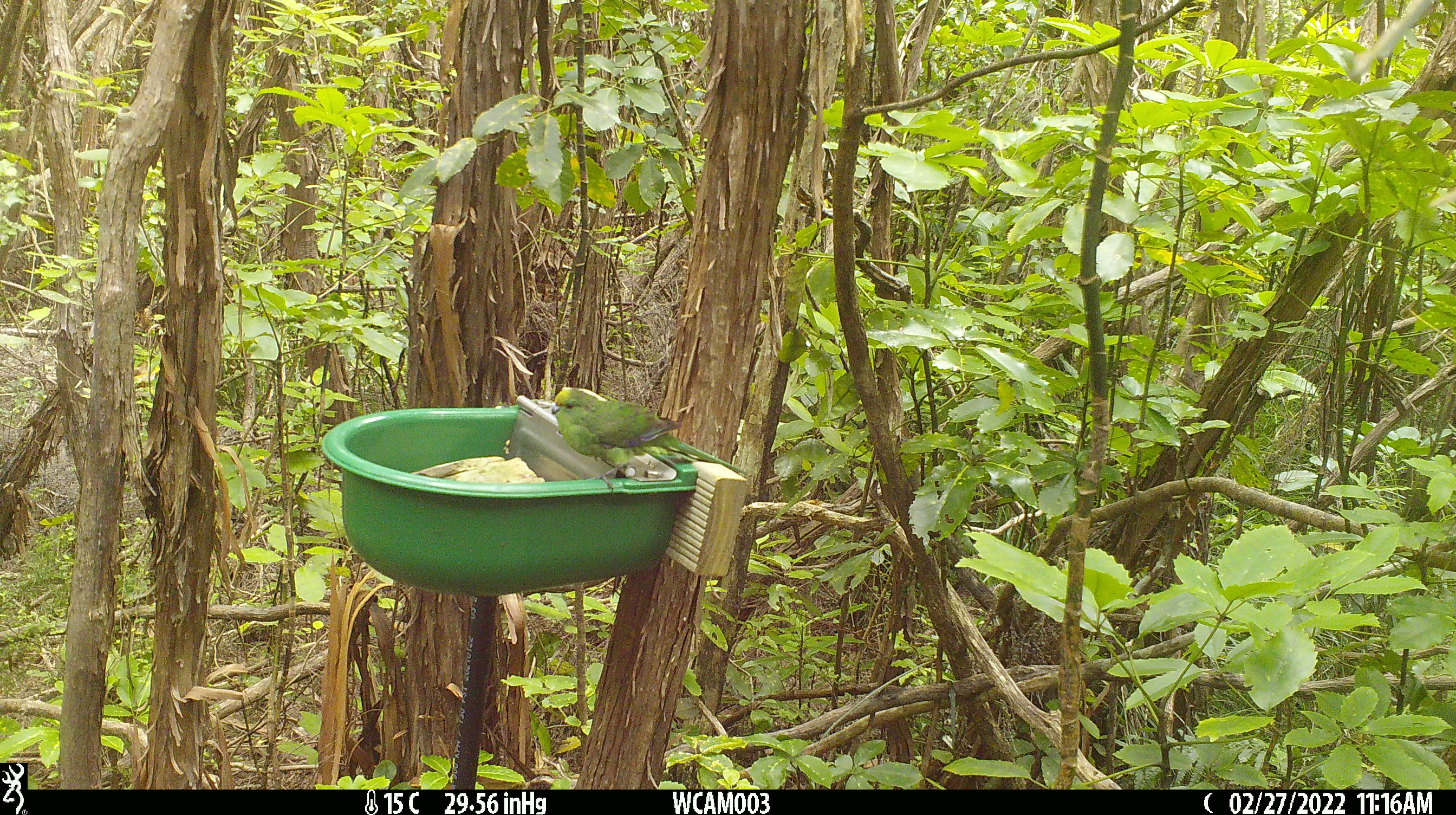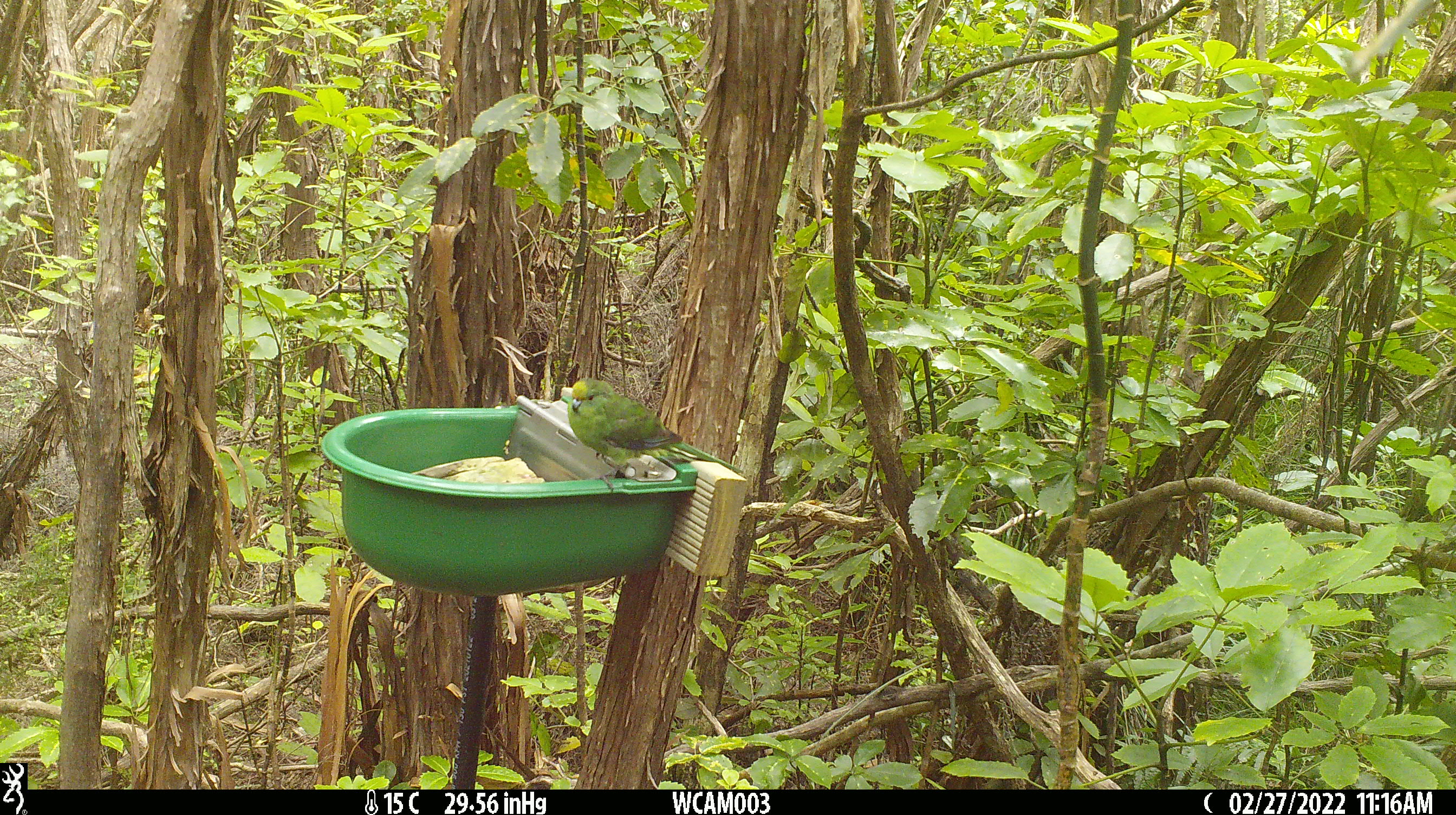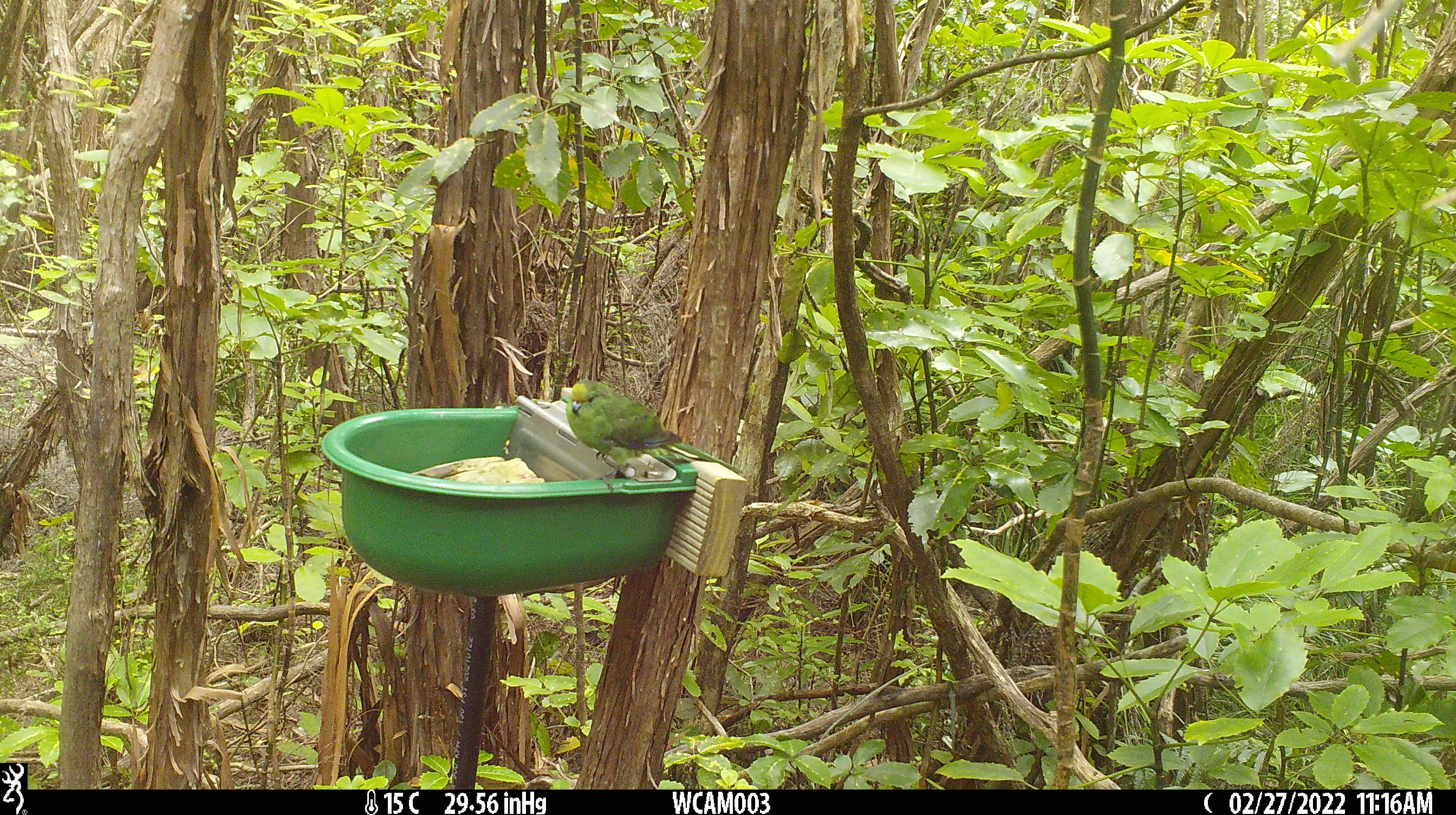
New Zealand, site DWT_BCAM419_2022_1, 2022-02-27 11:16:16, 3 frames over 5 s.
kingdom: Animalia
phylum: Chordata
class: Aves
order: Psittaciformes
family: Psittaculidae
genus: Cyanoramphus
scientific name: Cyanoramphus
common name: parakeet